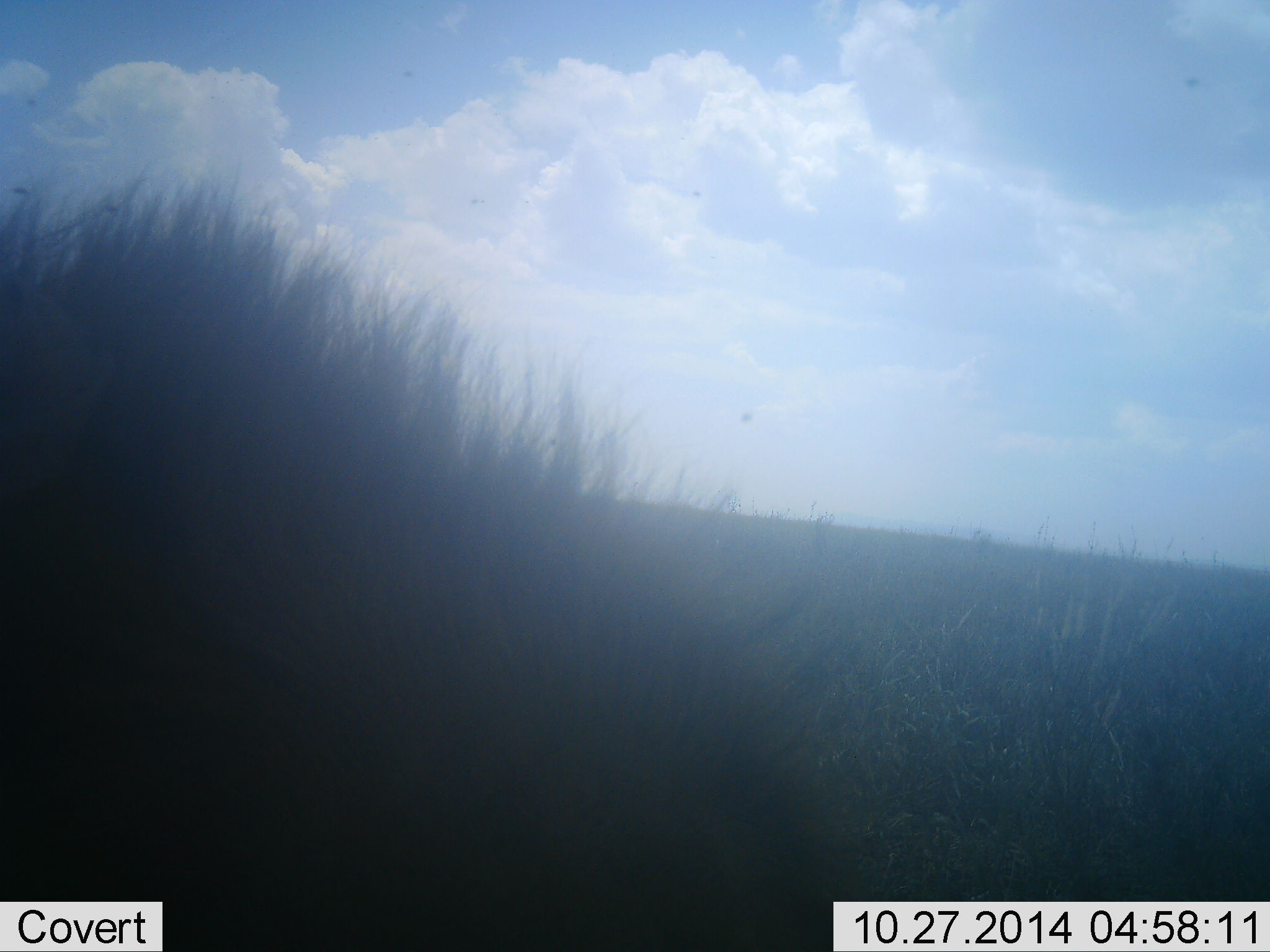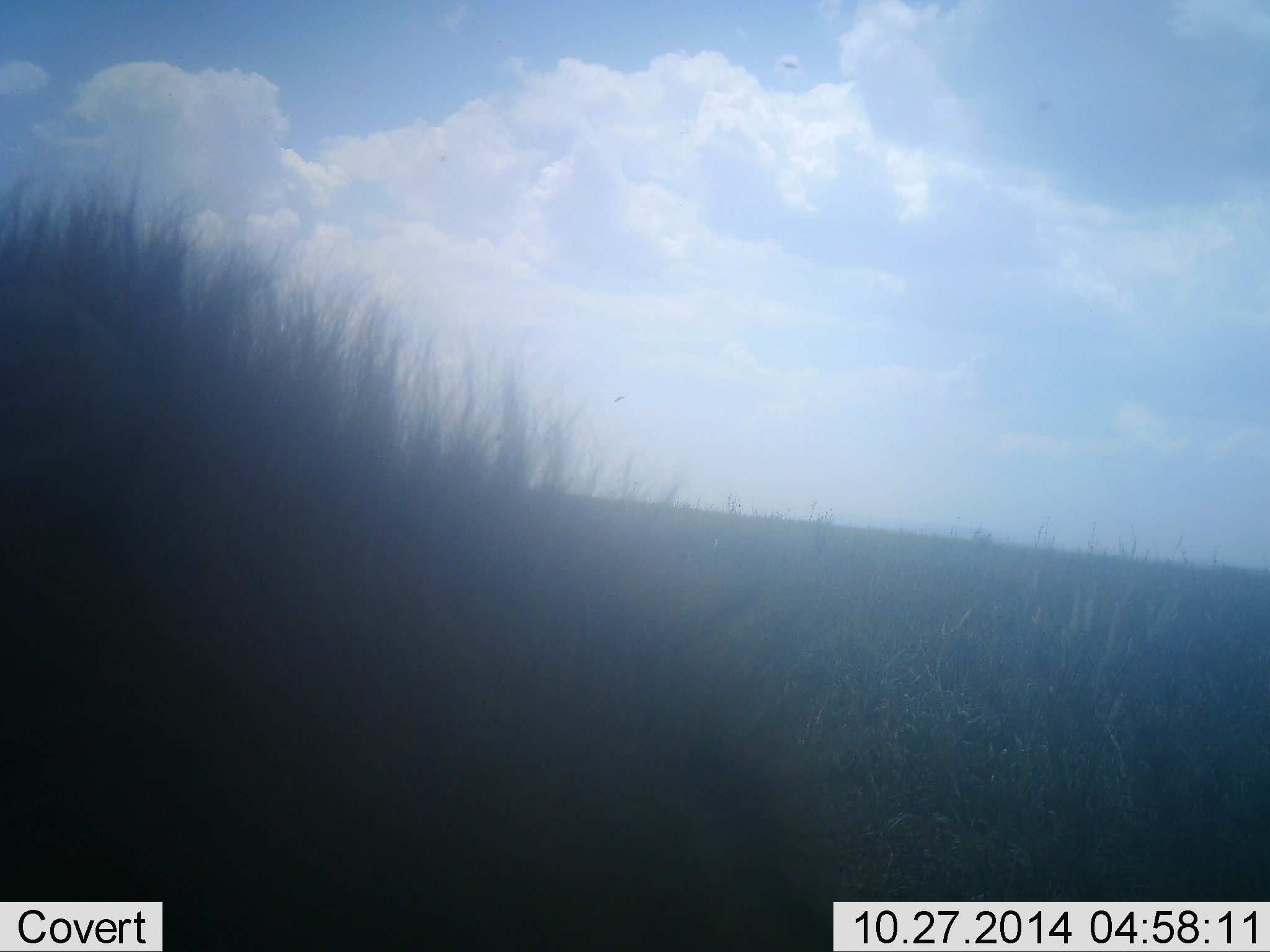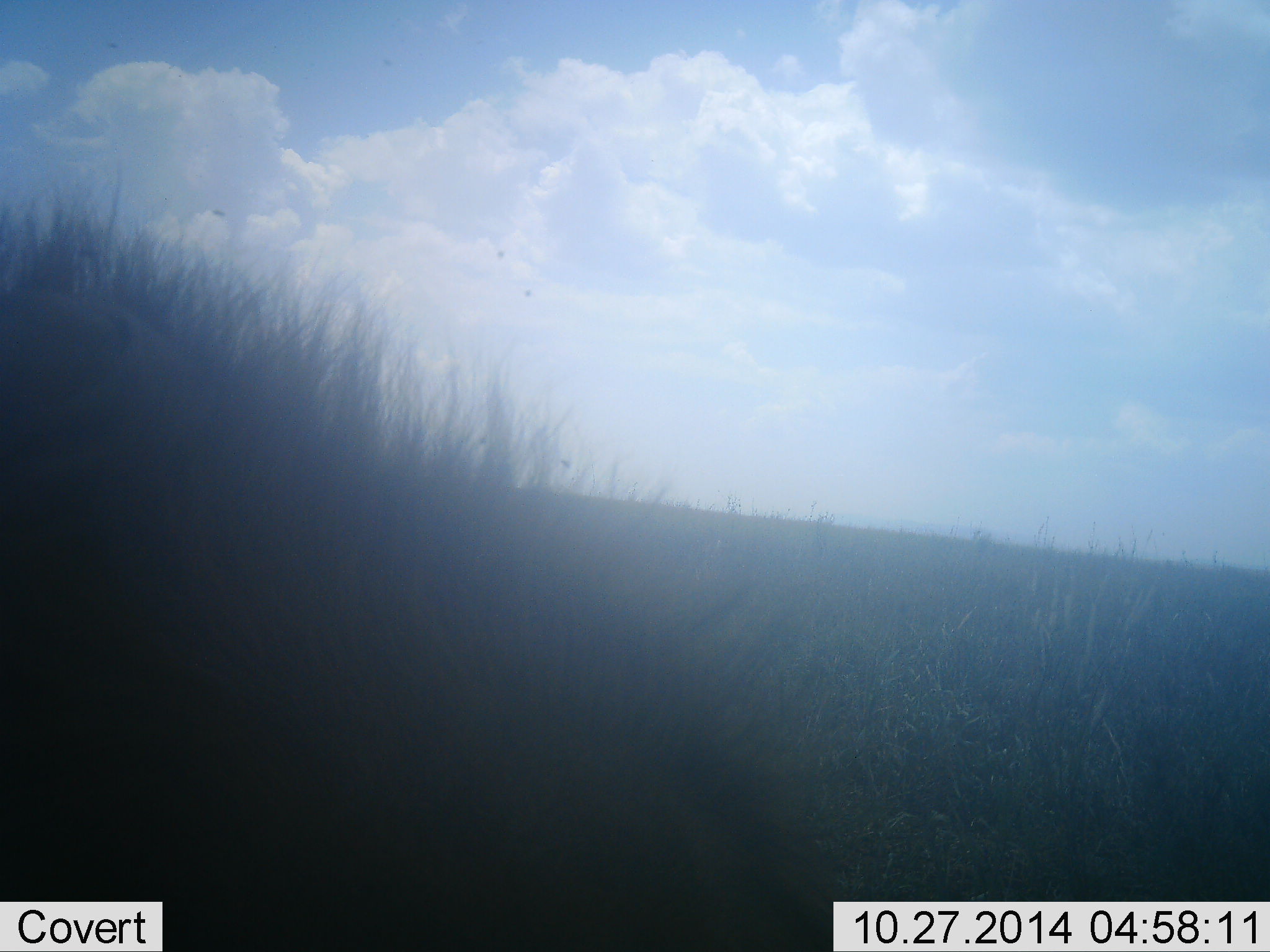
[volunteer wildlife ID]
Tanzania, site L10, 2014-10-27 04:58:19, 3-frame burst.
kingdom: Animalia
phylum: Chordata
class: Mammalia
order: Artiodactyla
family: Bovidae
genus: Connochaetes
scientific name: Connochaetes taurinus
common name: blue wildebeest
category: wildebeest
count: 1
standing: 33%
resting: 33%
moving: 0%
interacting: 0%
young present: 0%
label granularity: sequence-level